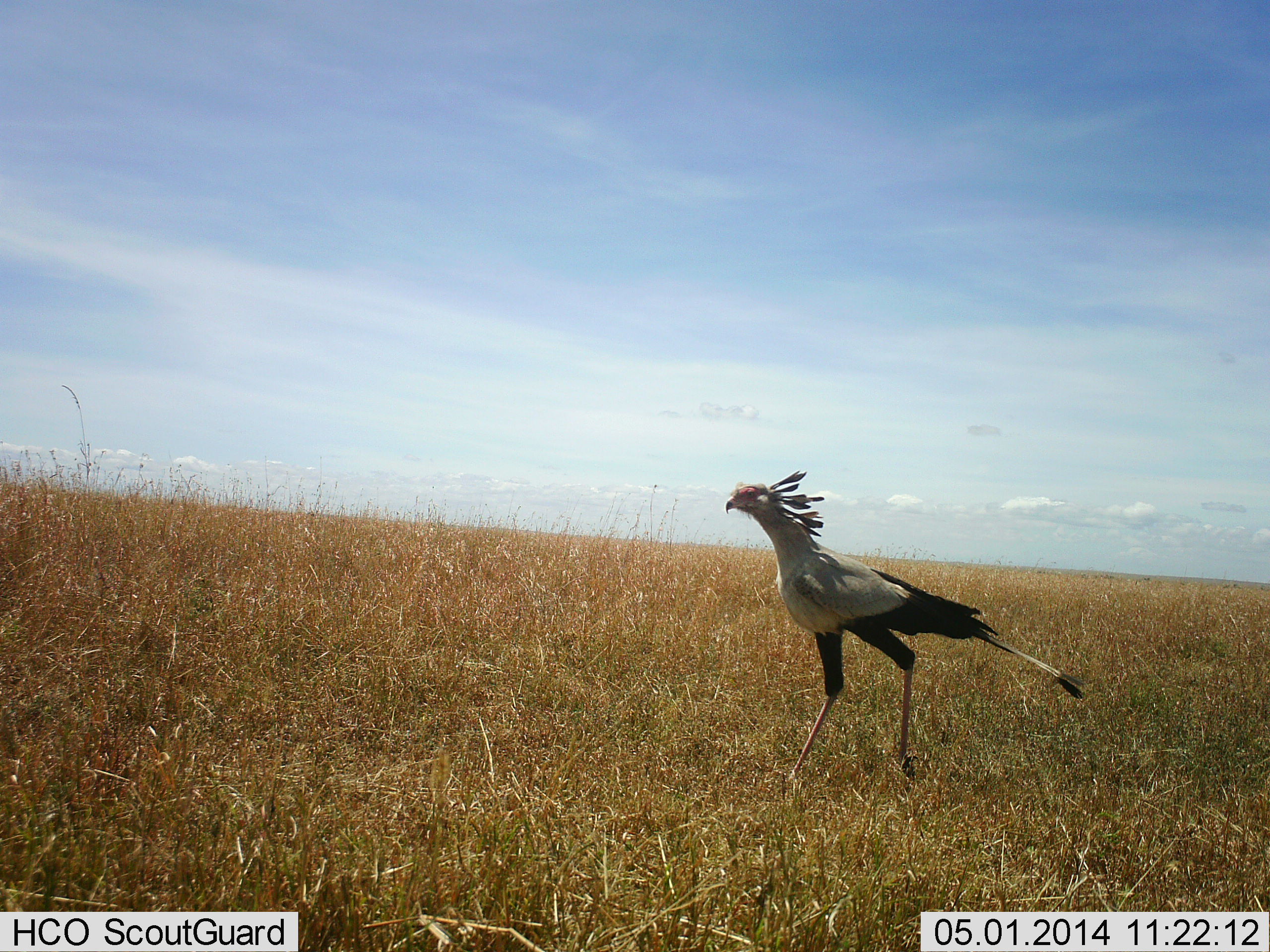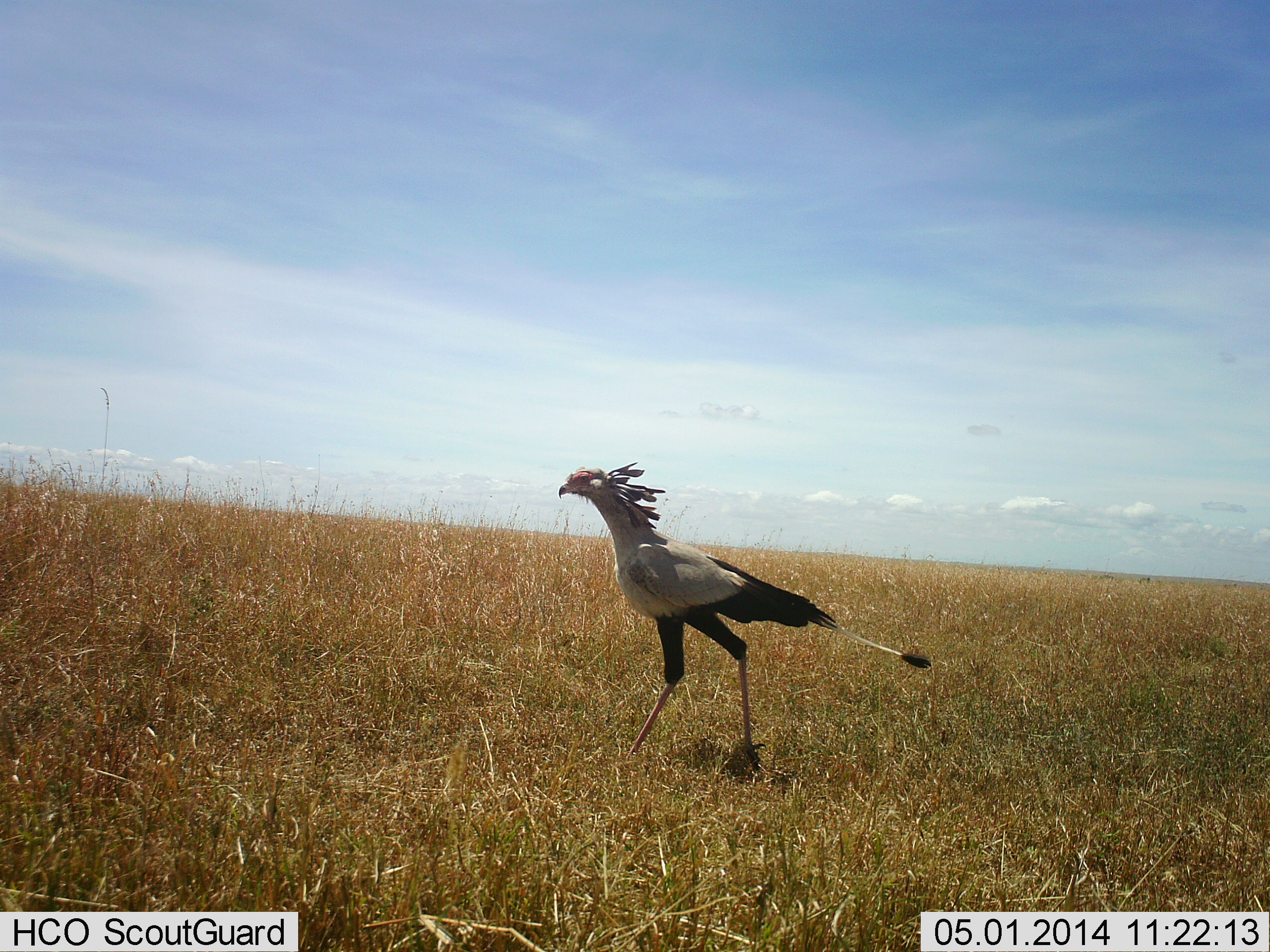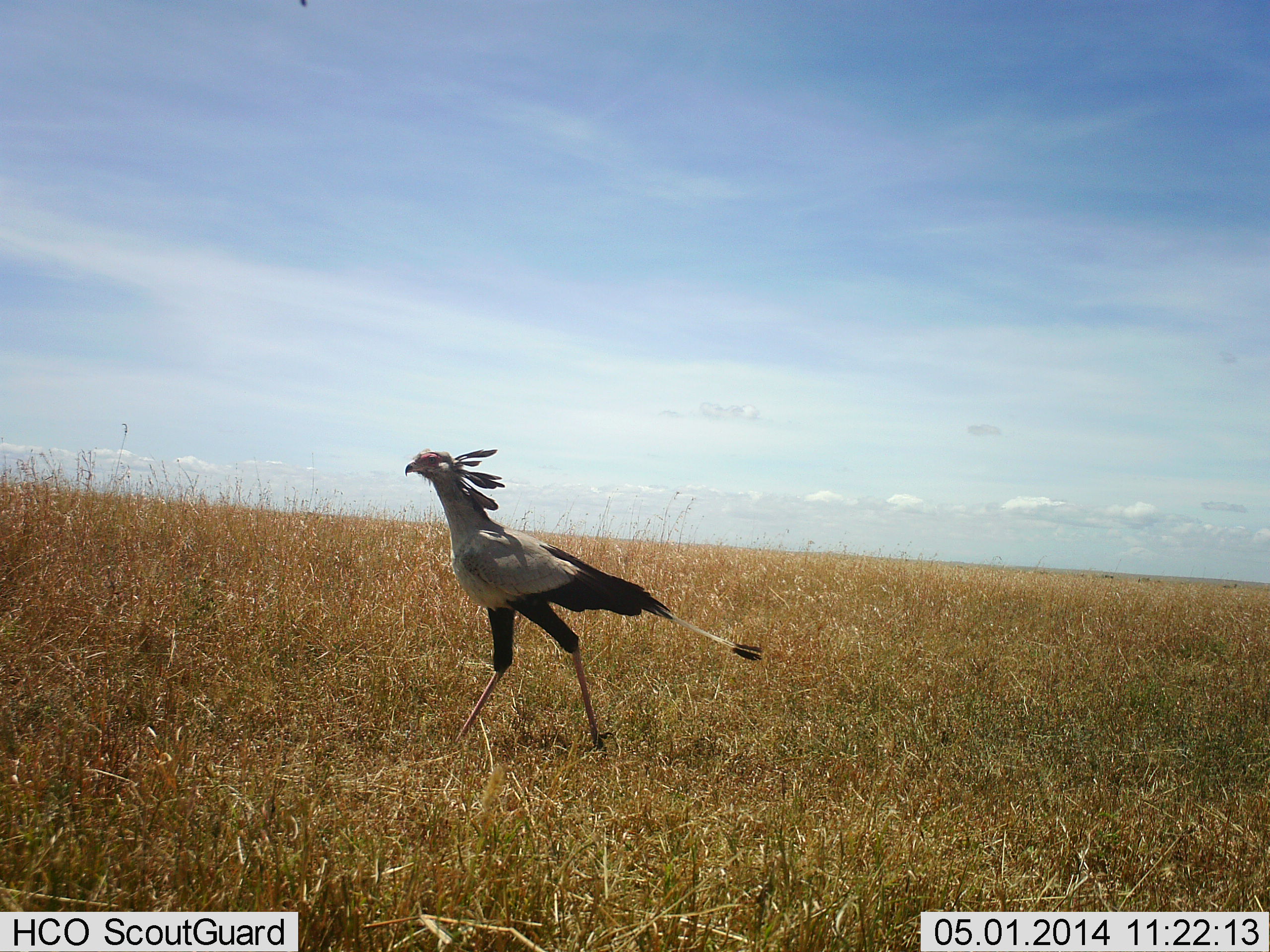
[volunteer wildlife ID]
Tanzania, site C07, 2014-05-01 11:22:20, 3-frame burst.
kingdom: Animalia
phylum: Chordata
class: Aves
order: Accipitriformes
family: Sagittariidae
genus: Sagittarius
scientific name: Sagittarius serpentarius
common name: secretary bird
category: secretarybird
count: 1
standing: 10%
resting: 0%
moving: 100%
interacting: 0%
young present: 0%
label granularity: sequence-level